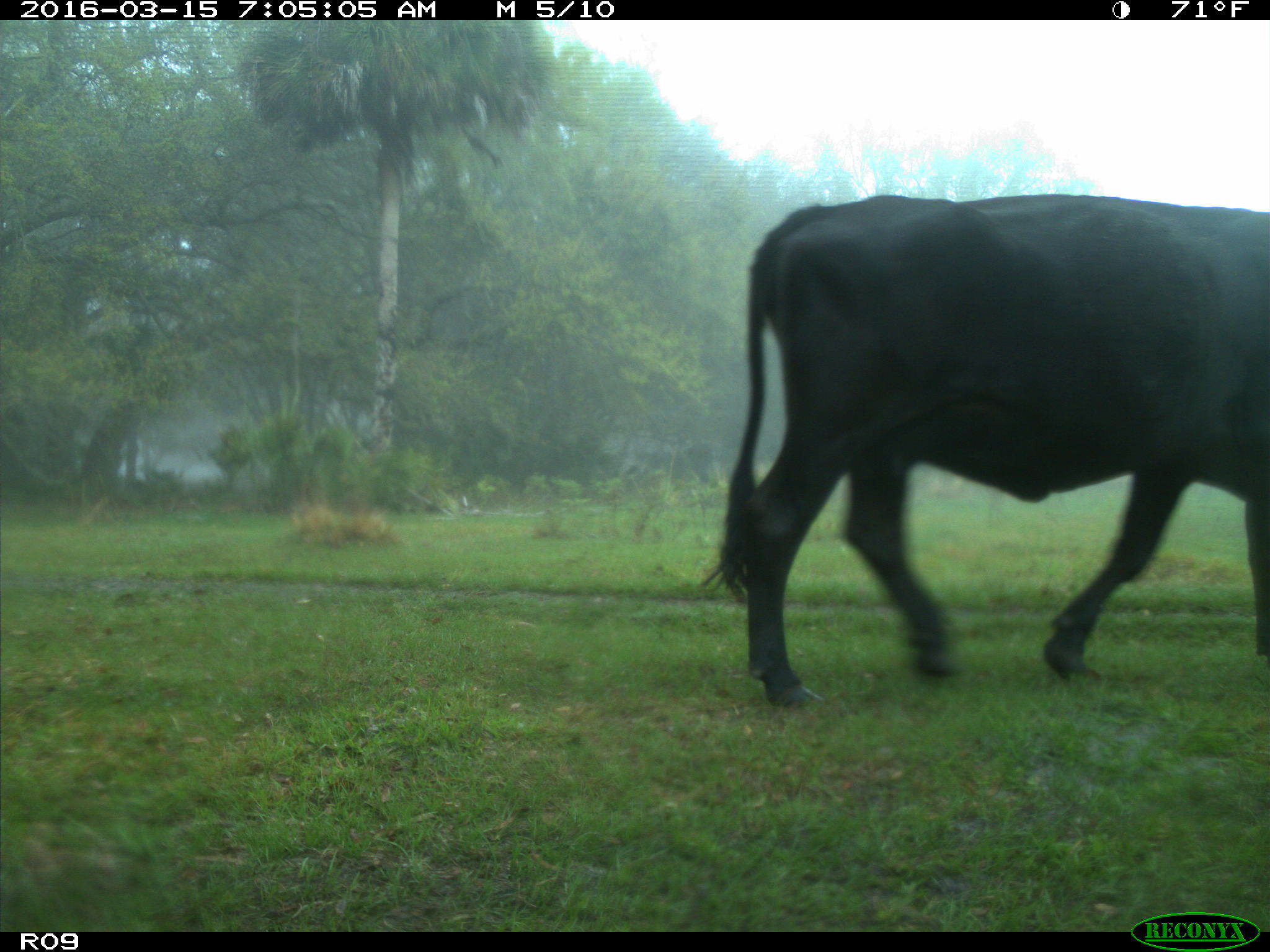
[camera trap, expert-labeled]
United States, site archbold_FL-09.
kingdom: Animalia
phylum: Chordata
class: Mammalia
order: Artiodactyla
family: Bovidae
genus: Bos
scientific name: Bos taurus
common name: domestic cow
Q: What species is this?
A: Bos taurus (domestic cow).